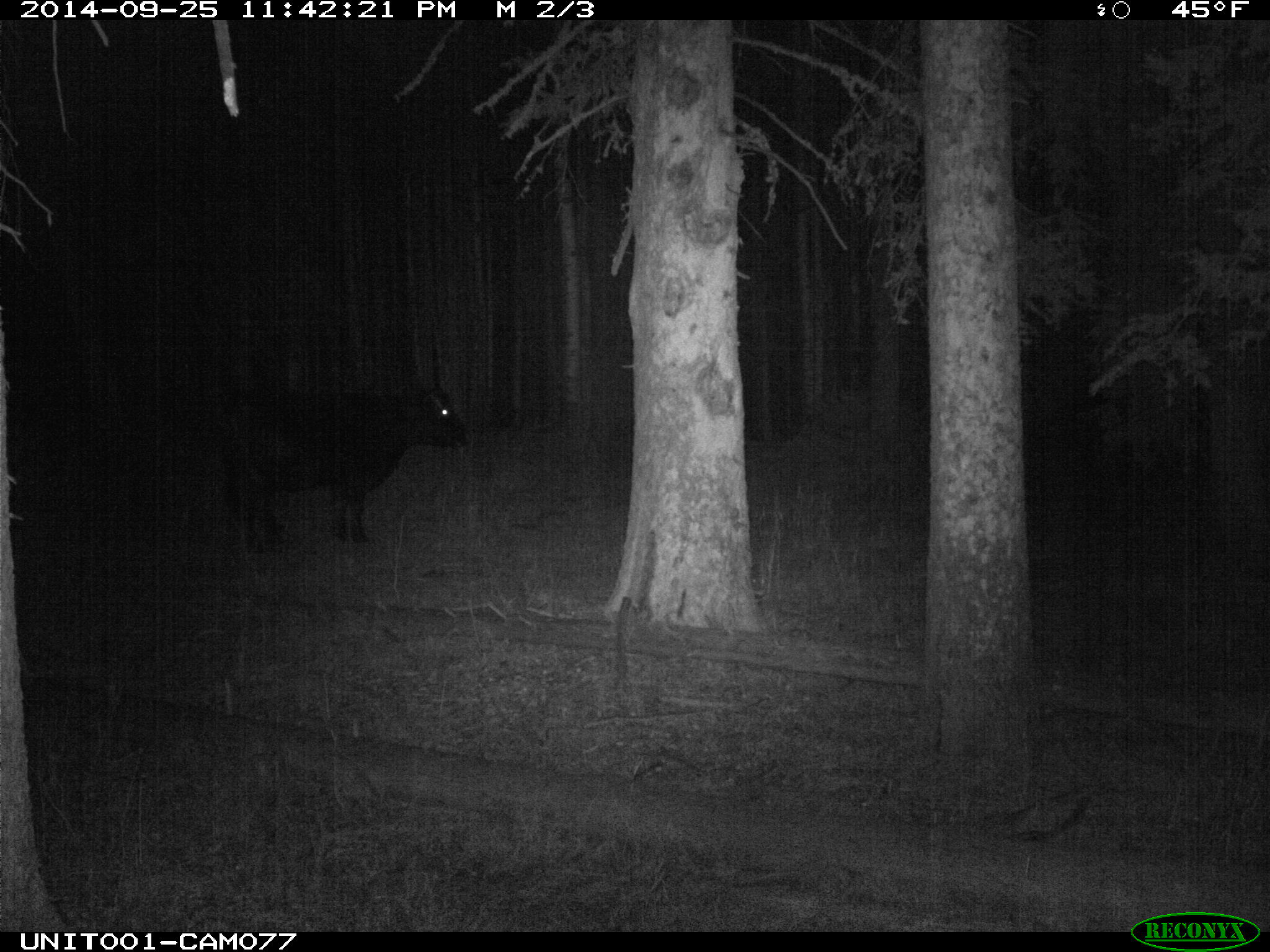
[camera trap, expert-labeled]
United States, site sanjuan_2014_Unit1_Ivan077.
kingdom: Animalia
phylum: Chordata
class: Mammalia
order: Artiodactyla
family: Bovidae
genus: Bos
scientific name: Bos taurus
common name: domestic cow